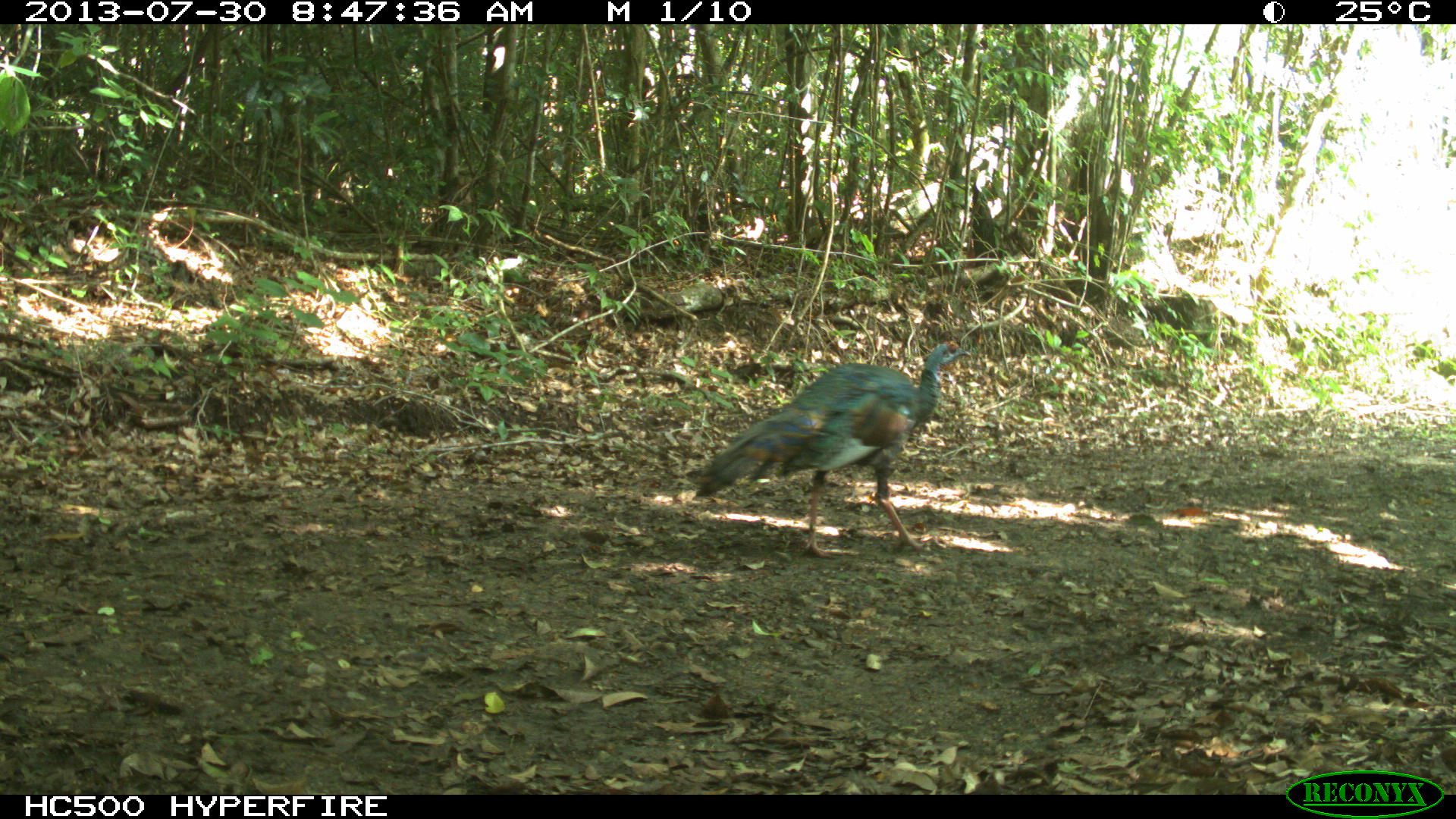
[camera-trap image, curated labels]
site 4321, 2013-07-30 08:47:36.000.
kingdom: Animalia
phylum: Chordata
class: Aves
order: Galliformes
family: Phasianidae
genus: Meleagris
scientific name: Meleagris ocellata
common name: ocellated turkey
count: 1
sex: female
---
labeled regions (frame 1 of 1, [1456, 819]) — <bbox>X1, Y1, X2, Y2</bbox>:
meleagris ocellata: <bbox>689, 339, 972, 559</bbox>